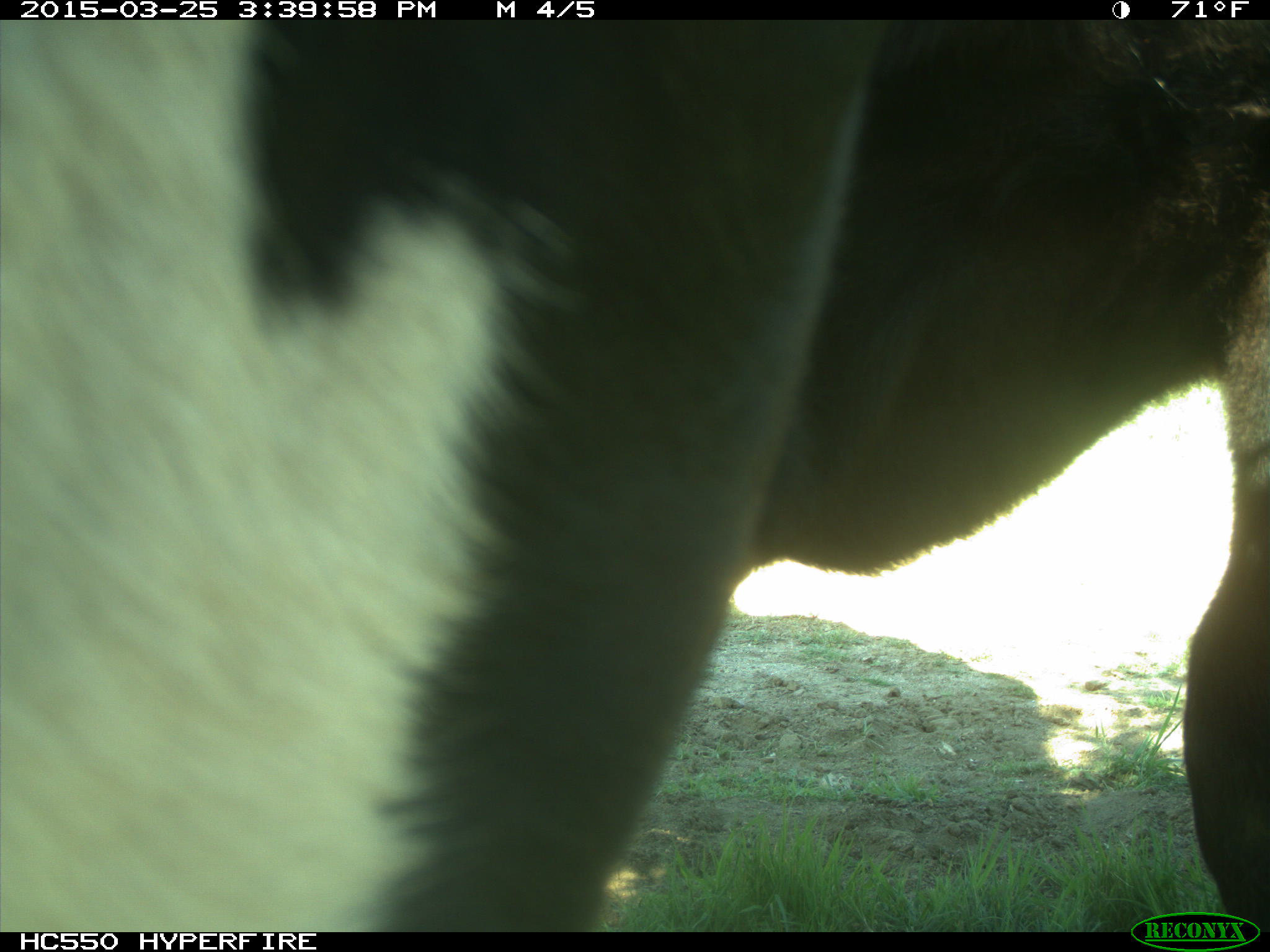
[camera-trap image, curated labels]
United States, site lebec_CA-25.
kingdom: Animalia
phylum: Chordata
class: Mammalia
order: Artiodactyla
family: Bovidae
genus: Bos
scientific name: Bos taurus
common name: domestic cow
Bos taurus (domestic cow).